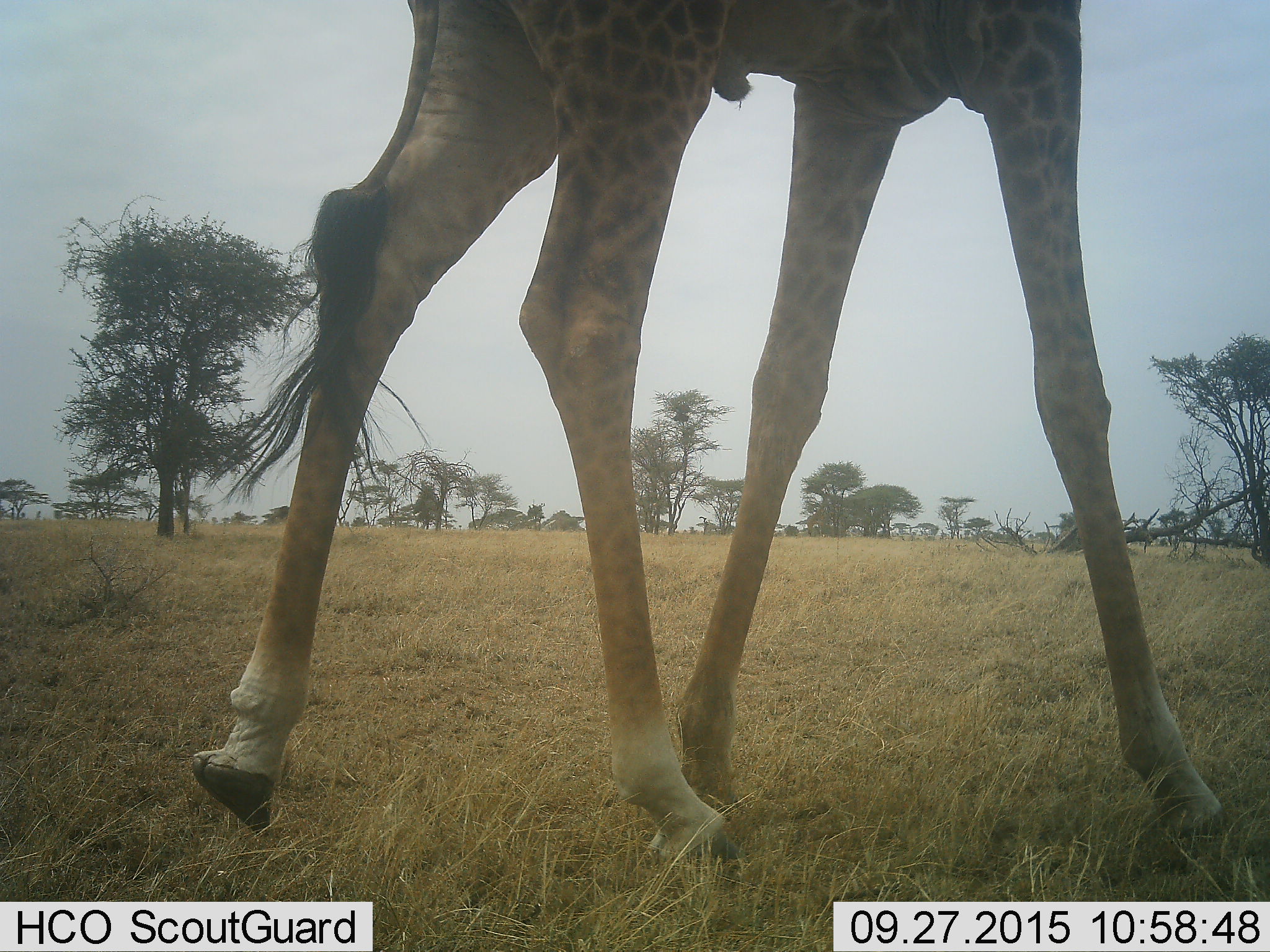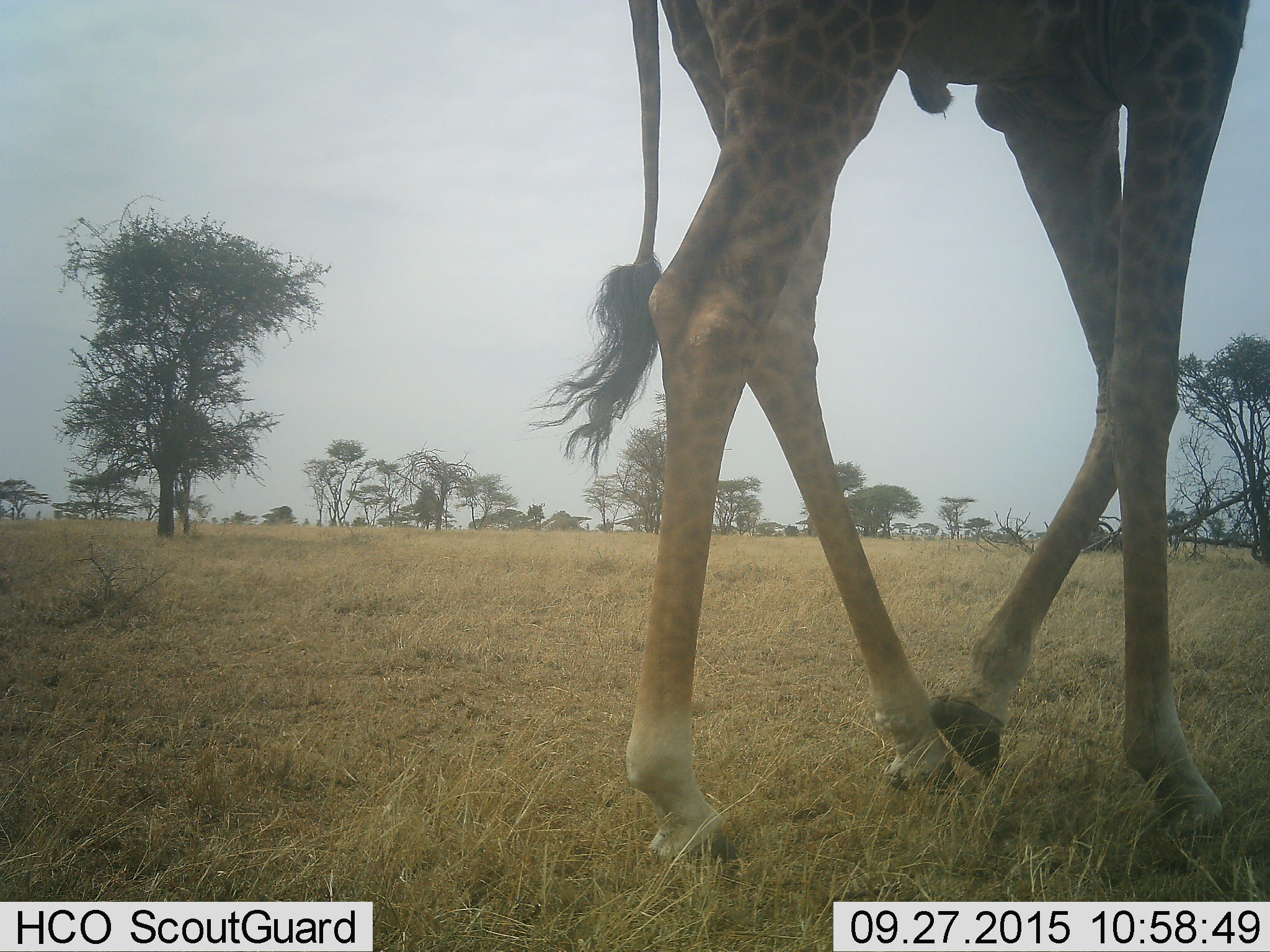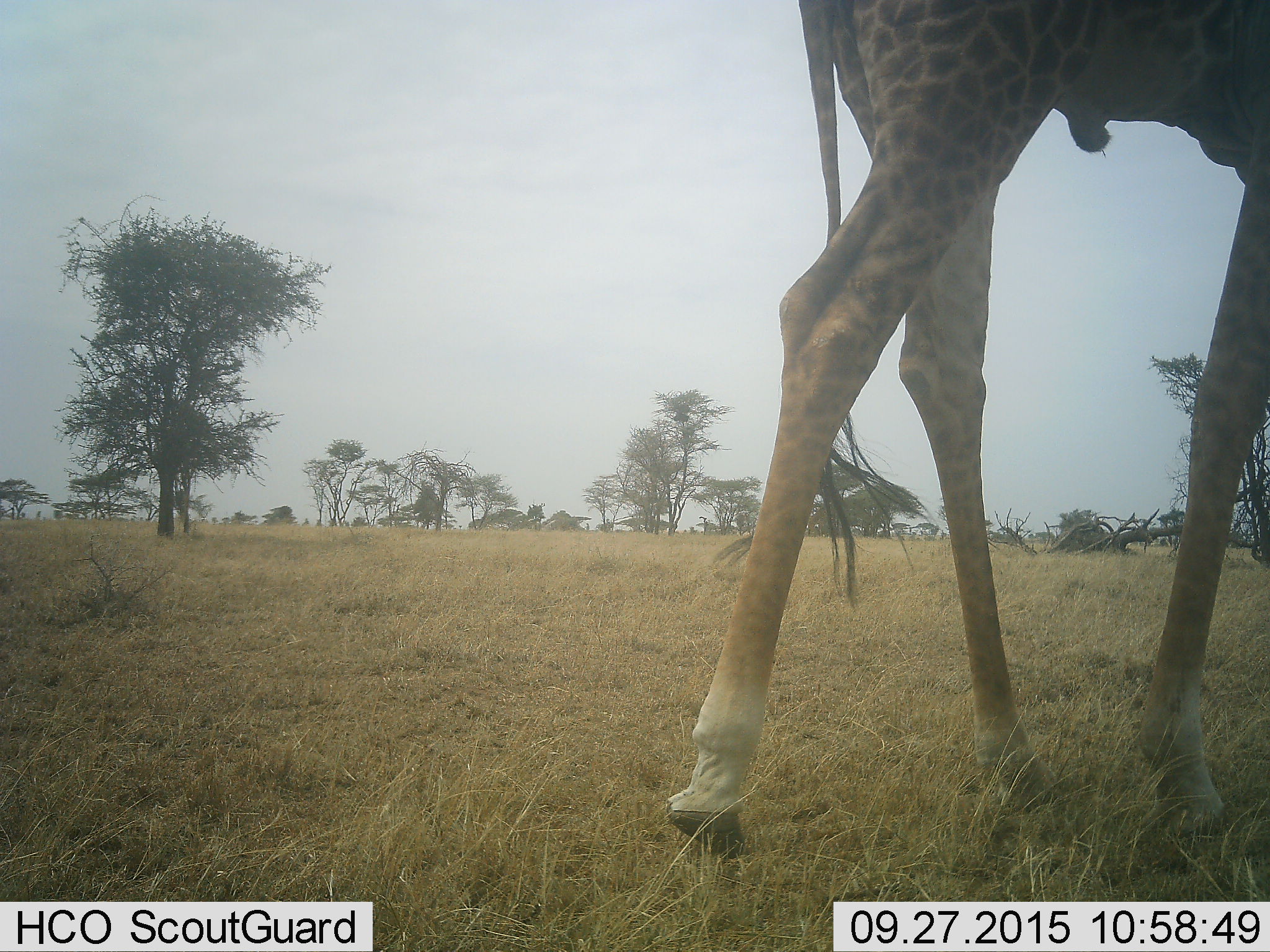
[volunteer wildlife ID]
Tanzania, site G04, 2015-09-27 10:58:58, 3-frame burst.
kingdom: Animalia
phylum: Chordata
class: Mammalia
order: Artiodactyla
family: Giraffidae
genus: Giraffa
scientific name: Giraffa camelopardalis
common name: giraffe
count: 1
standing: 11%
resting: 0%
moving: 89%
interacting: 0%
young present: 0%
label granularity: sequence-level